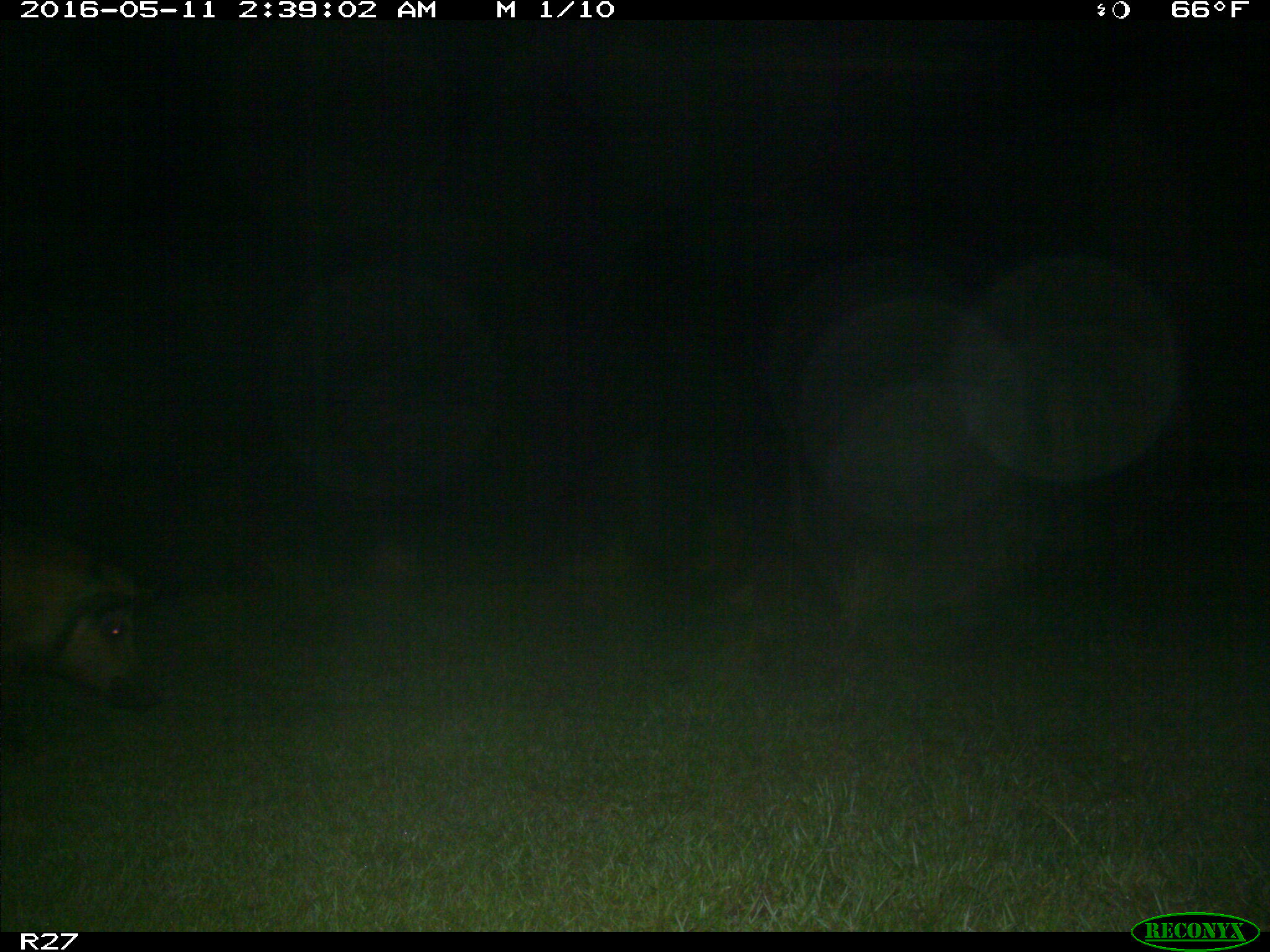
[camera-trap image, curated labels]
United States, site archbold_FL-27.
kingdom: Animalia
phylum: Chordata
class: Mammalia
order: Artiodactyla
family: Suidae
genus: Sus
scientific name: Sus scrofa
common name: wild boar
Sus scrofa (wild boar).